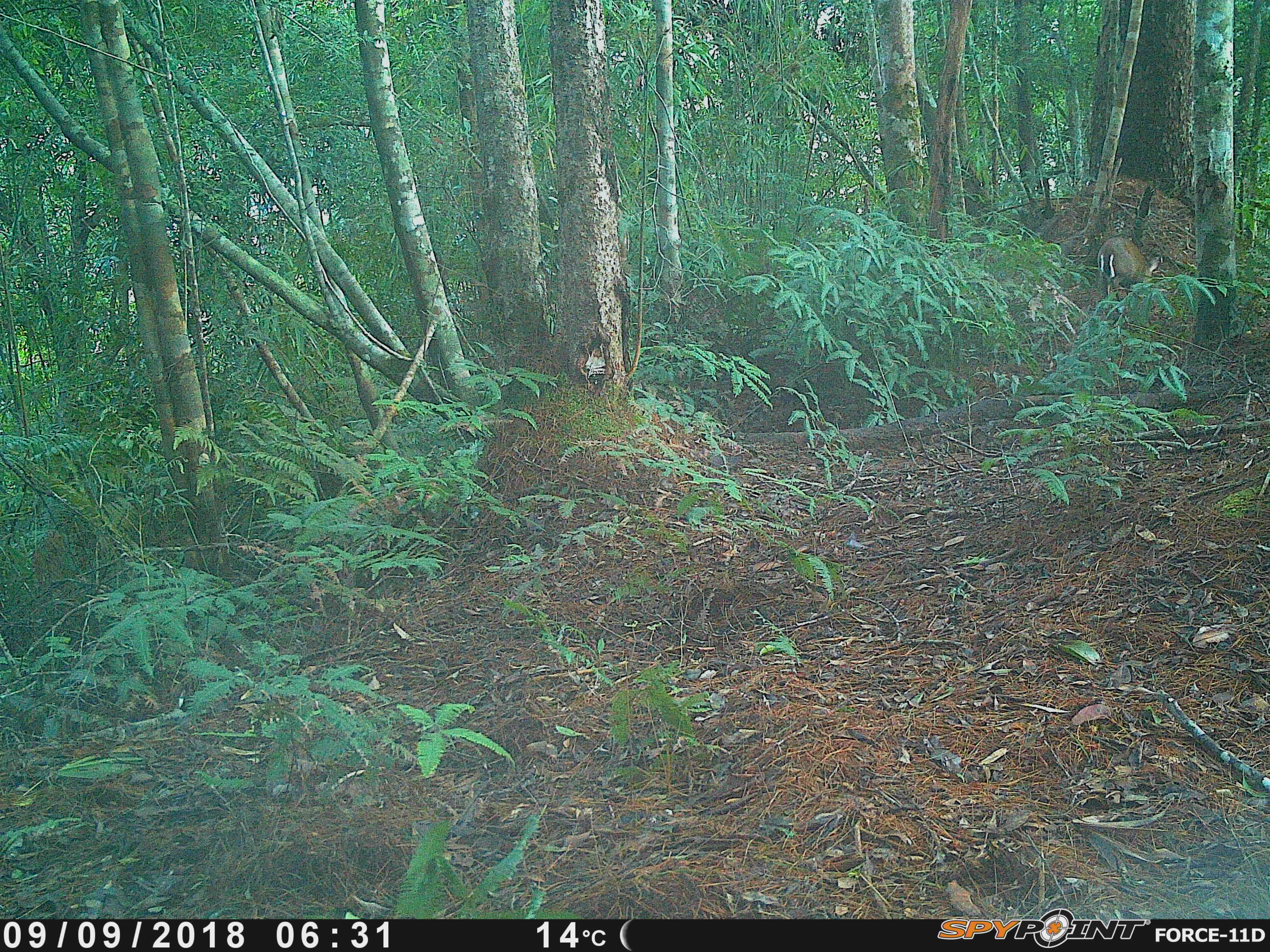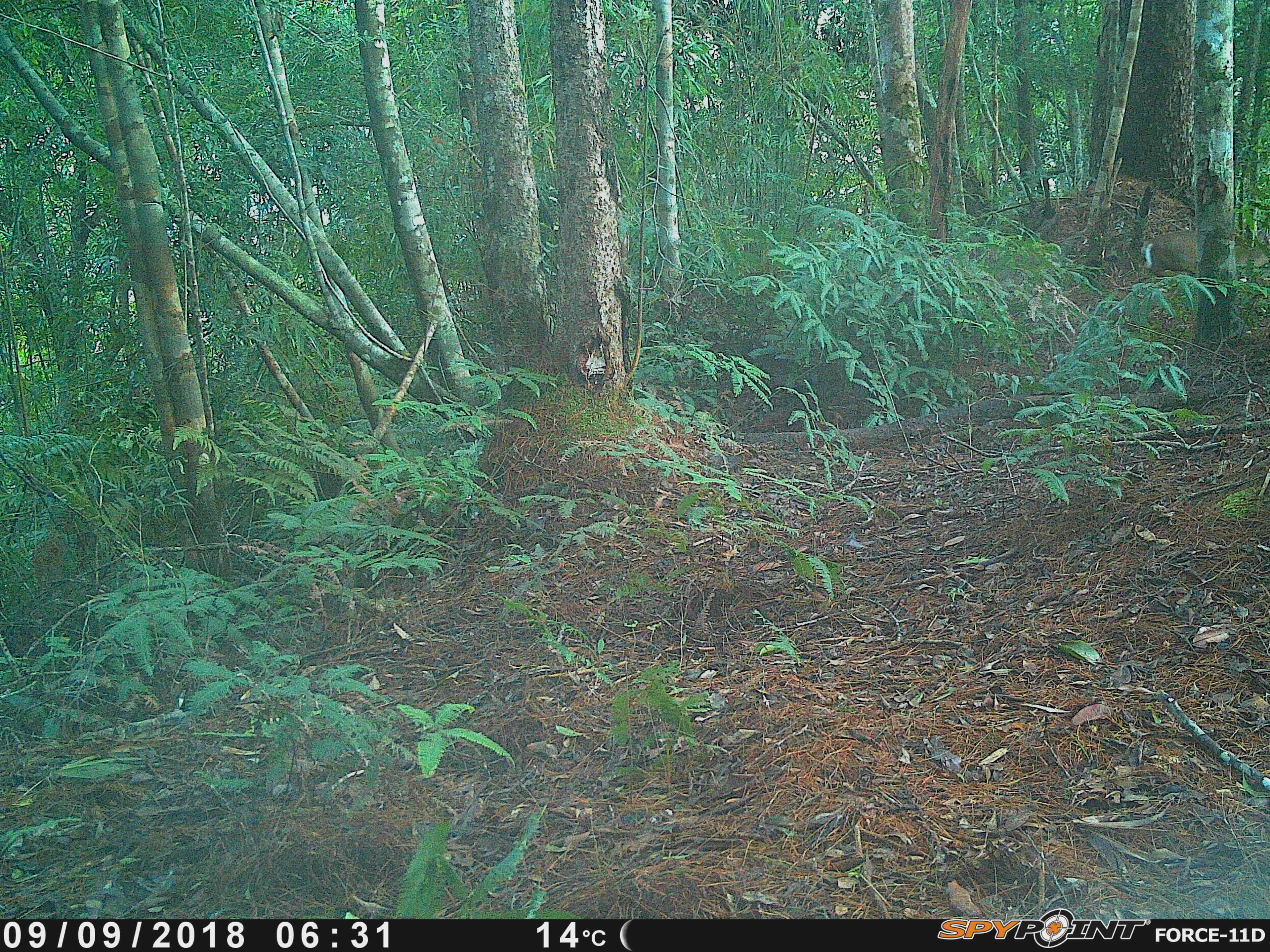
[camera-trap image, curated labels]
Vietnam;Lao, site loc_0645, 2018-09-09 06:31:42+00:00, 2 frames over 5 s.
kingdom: Animalia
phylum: Chordata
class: Mammalia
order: Artiodactyla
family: Cervidae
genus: Muntiacus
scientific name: Muntiacus rooseveltorum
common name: roosevelt's muntjac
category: roosevelts muntjac group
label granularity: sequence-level